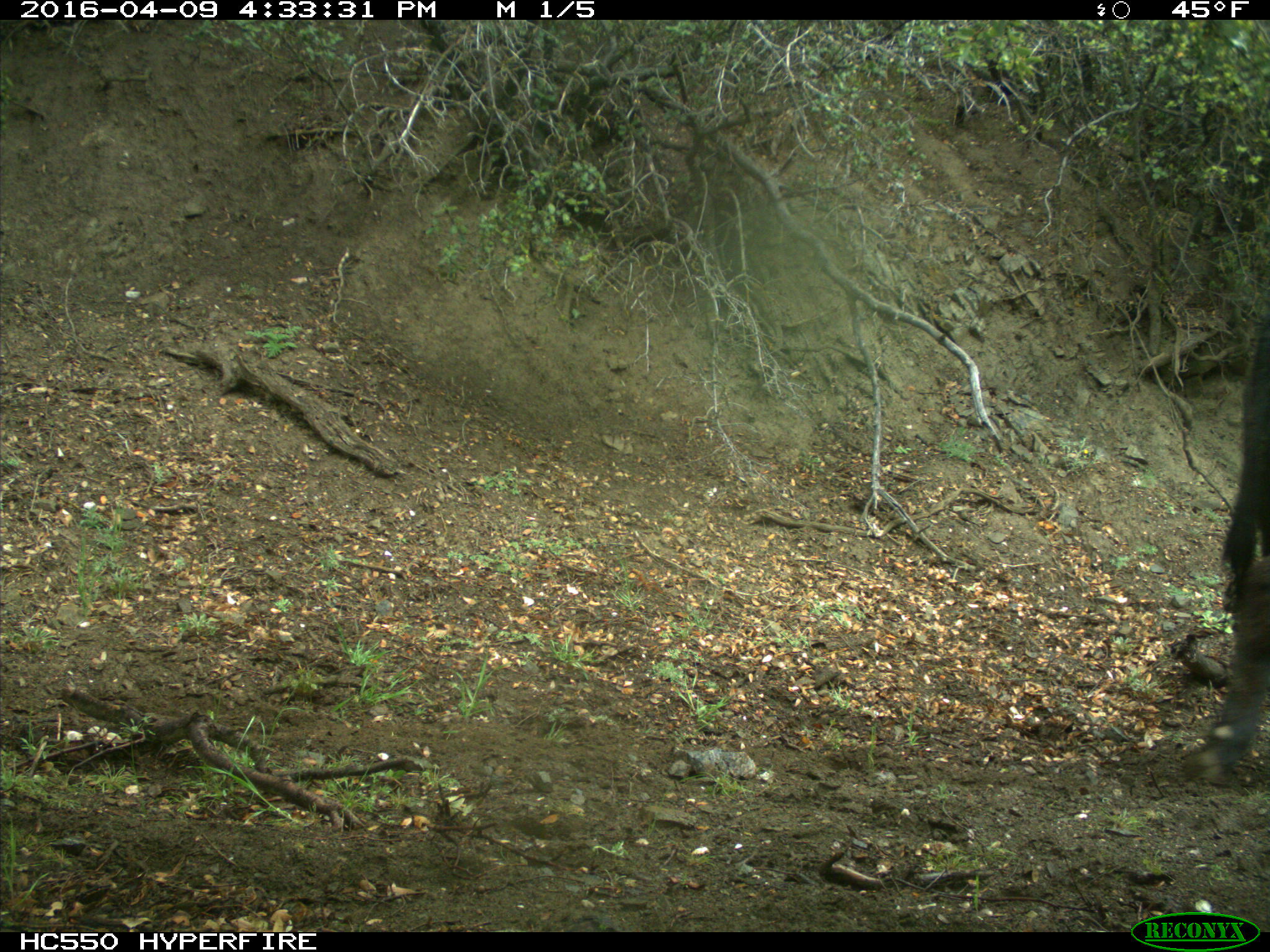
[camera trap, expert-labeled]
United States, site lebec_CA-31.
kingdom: Animalia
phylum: Chordata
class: Mammalia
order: Artiodactyla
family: Bovidae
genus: Bos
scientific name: Bos taurus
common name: domestic cow